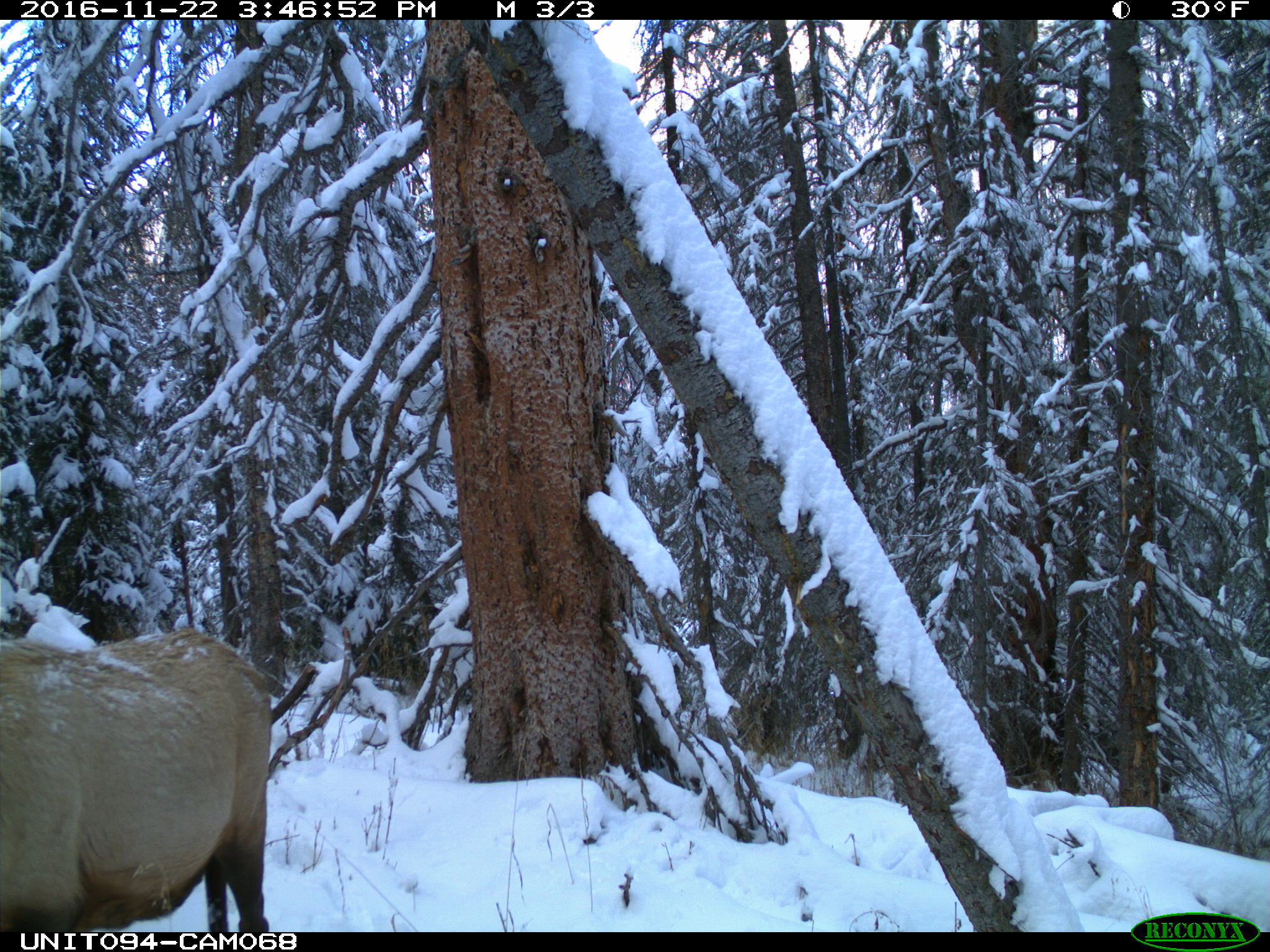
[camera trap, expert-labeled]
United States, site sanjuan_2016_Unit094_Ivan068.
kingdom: Animalia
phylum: Chordata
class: Mammalia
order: Artiodactyla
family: Cervidae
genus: Cervus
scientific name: Cervus elaphus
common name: red deer